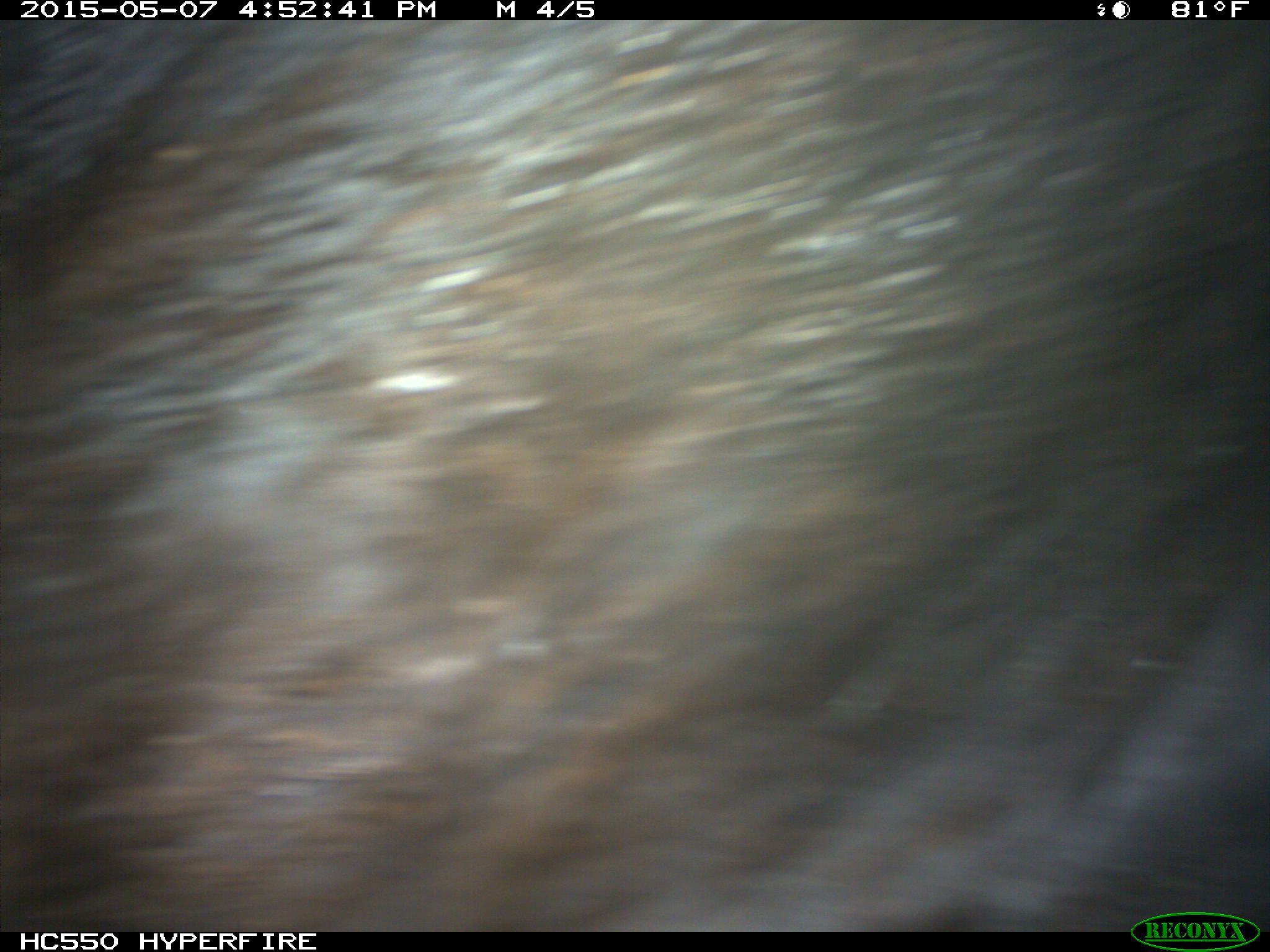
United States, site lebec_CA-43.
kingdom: Animalia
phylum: Chordata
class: Mammalia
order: Artiodactyla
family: Bovidae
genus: Bos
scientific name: Bos taurus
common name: domestic cow